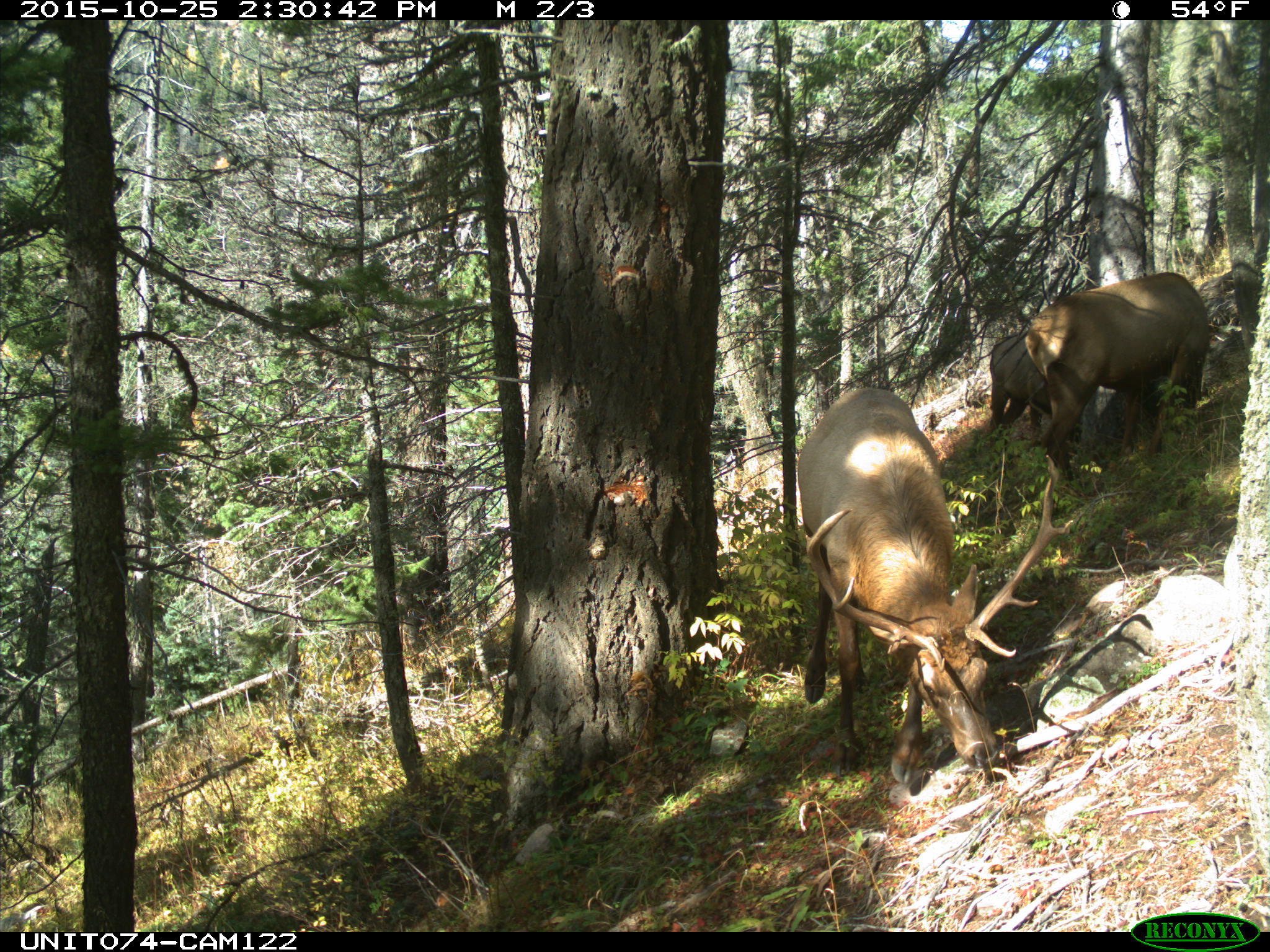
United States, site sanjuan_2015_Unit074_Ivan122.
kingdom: Animalia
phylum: Chordata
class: Mammalia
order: Artiodactyla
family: Cervidae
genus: Cervus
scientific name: Cervus elaphus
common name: red deer